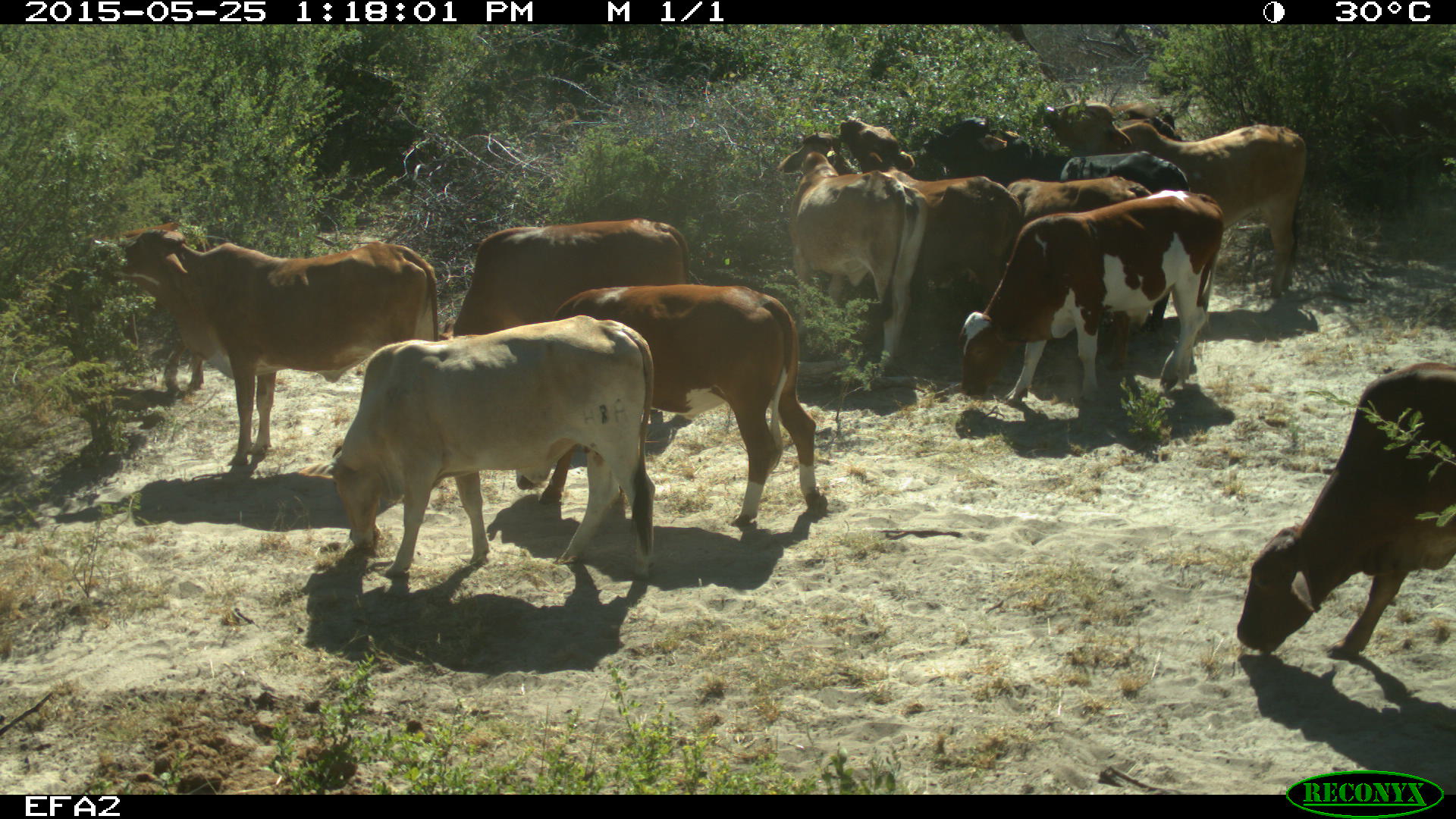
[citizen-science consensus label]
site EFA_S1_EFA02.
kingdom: Animalia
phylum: Chordata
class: Mammalia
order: Artiodactyla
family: Bovidae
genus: Bos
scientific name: Bos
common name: cattle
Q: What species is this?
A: Cattle (Bos).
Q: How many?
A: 11-50.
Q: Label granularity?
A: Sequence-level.